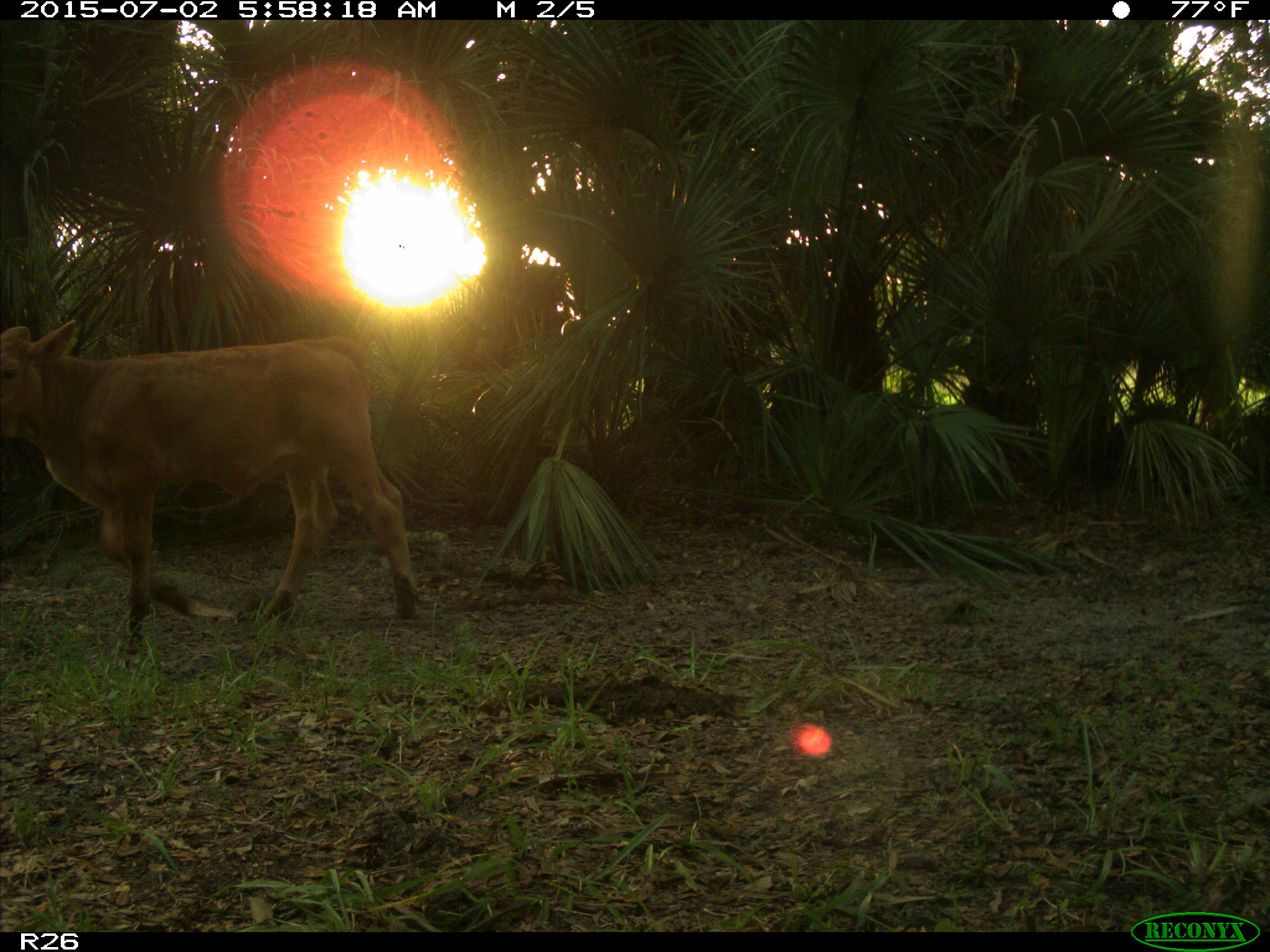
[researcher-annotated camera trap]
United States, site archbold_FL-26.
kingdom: Animalia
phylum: Chordata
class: Mammalia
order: Artiodactyla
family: Bovidae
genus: Bos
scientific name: Bos taurus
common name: domestic cow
Bos taurus (domestic cow).